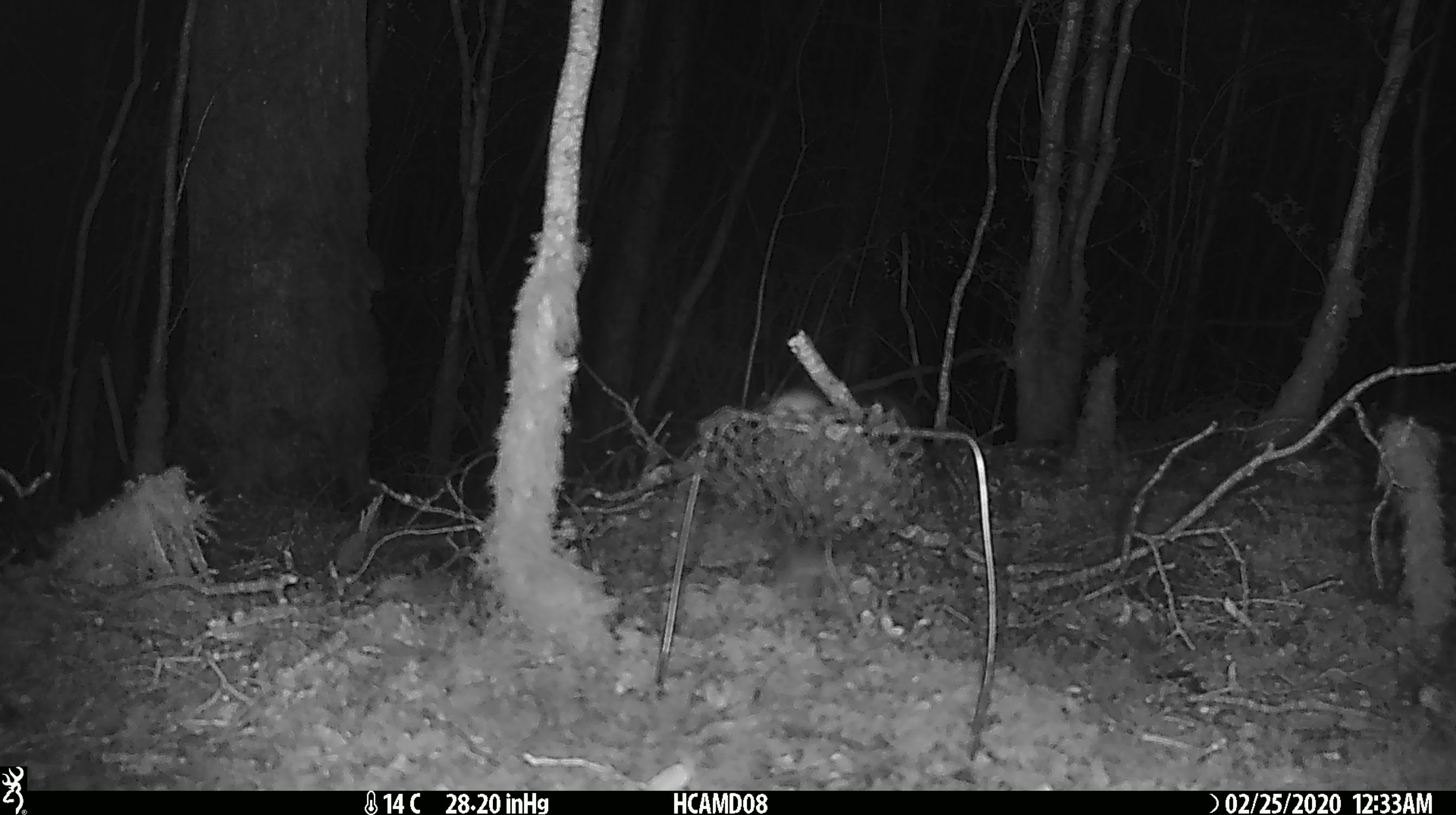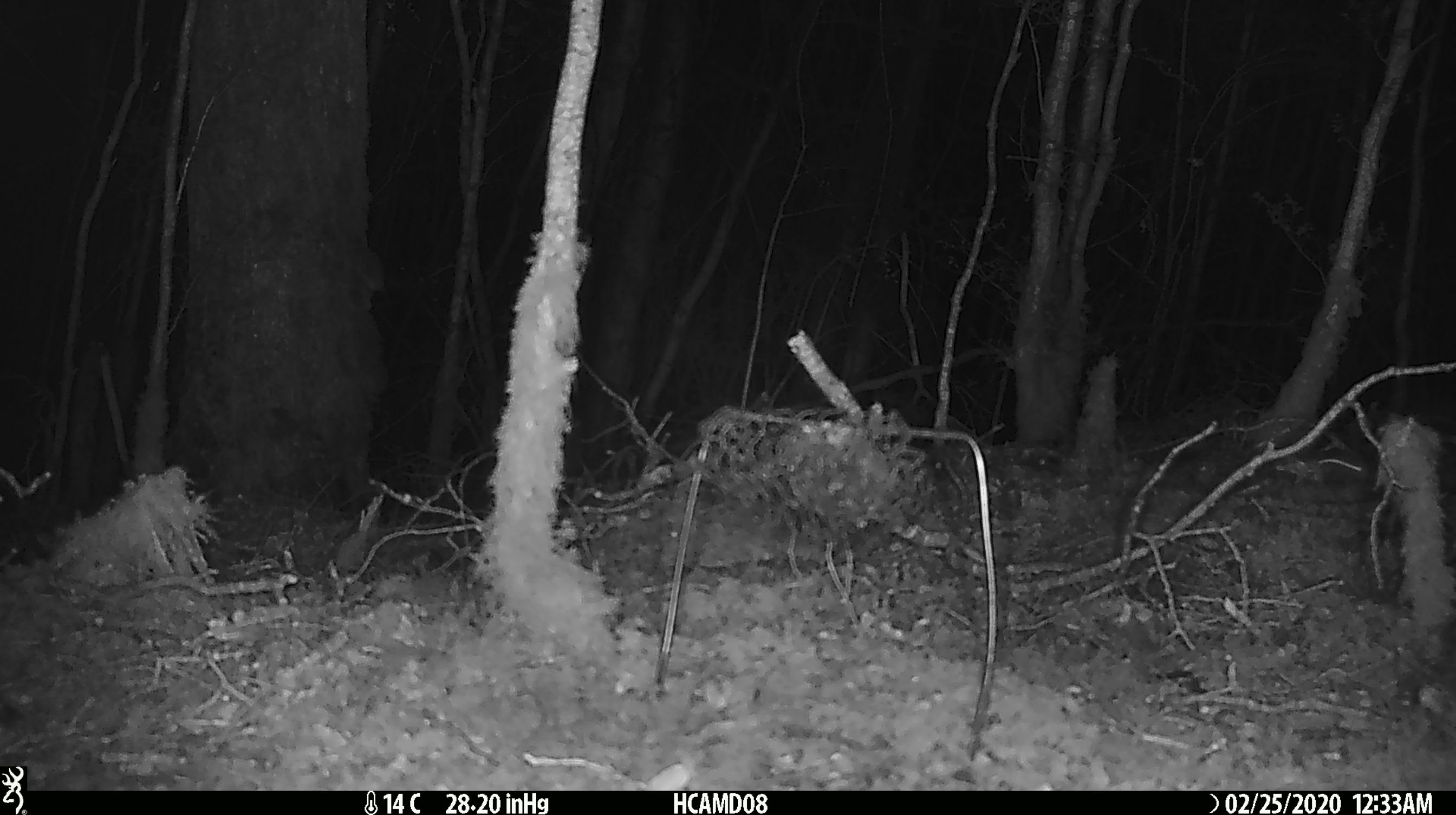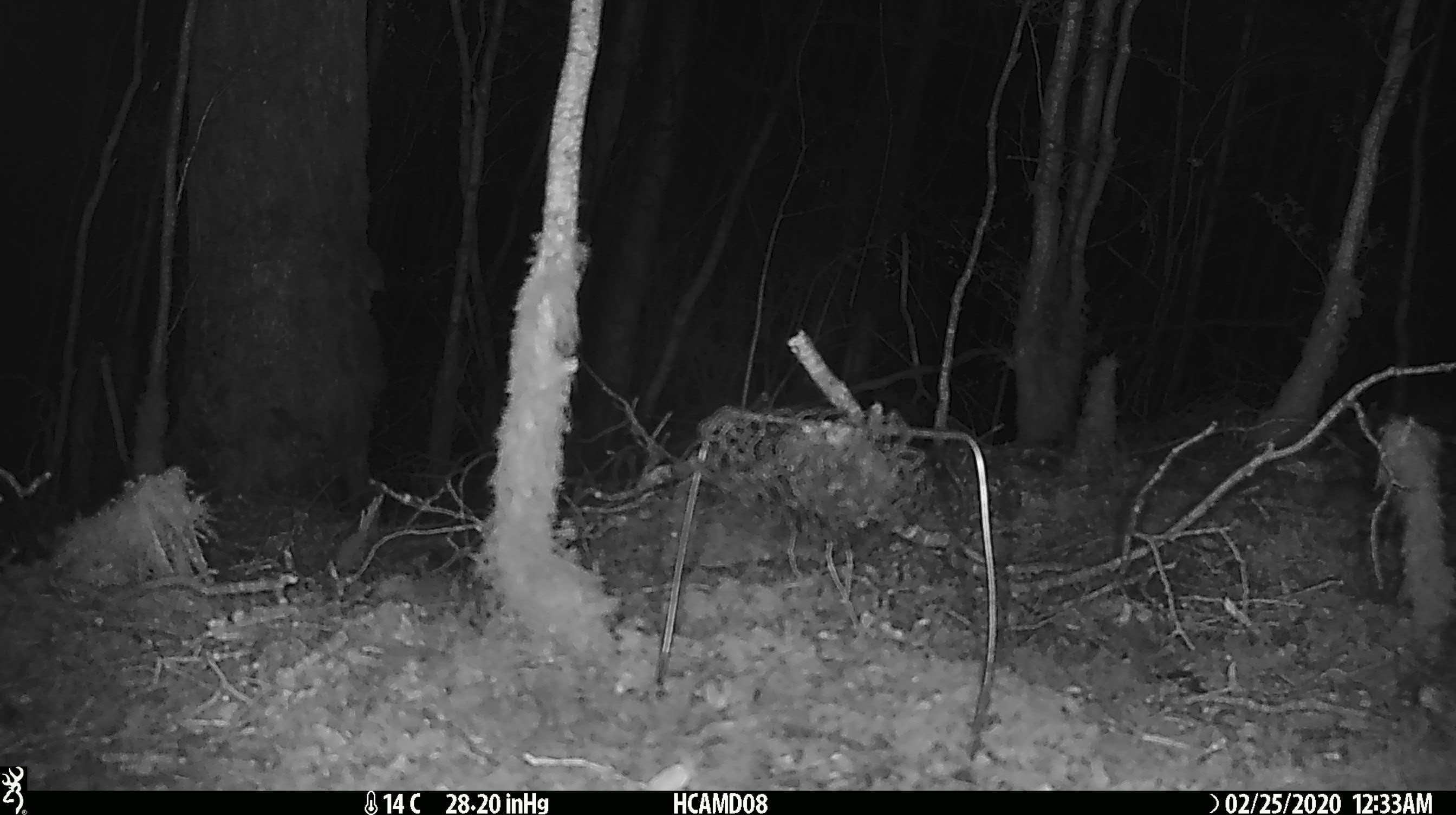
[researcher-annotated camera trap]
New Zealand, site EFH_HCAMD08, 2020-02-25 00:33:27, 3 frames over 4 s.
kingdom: Animalia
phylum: Chordata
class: Mammalia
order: Rodentia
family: Muridae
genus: Mus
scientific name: Mus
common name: mouse